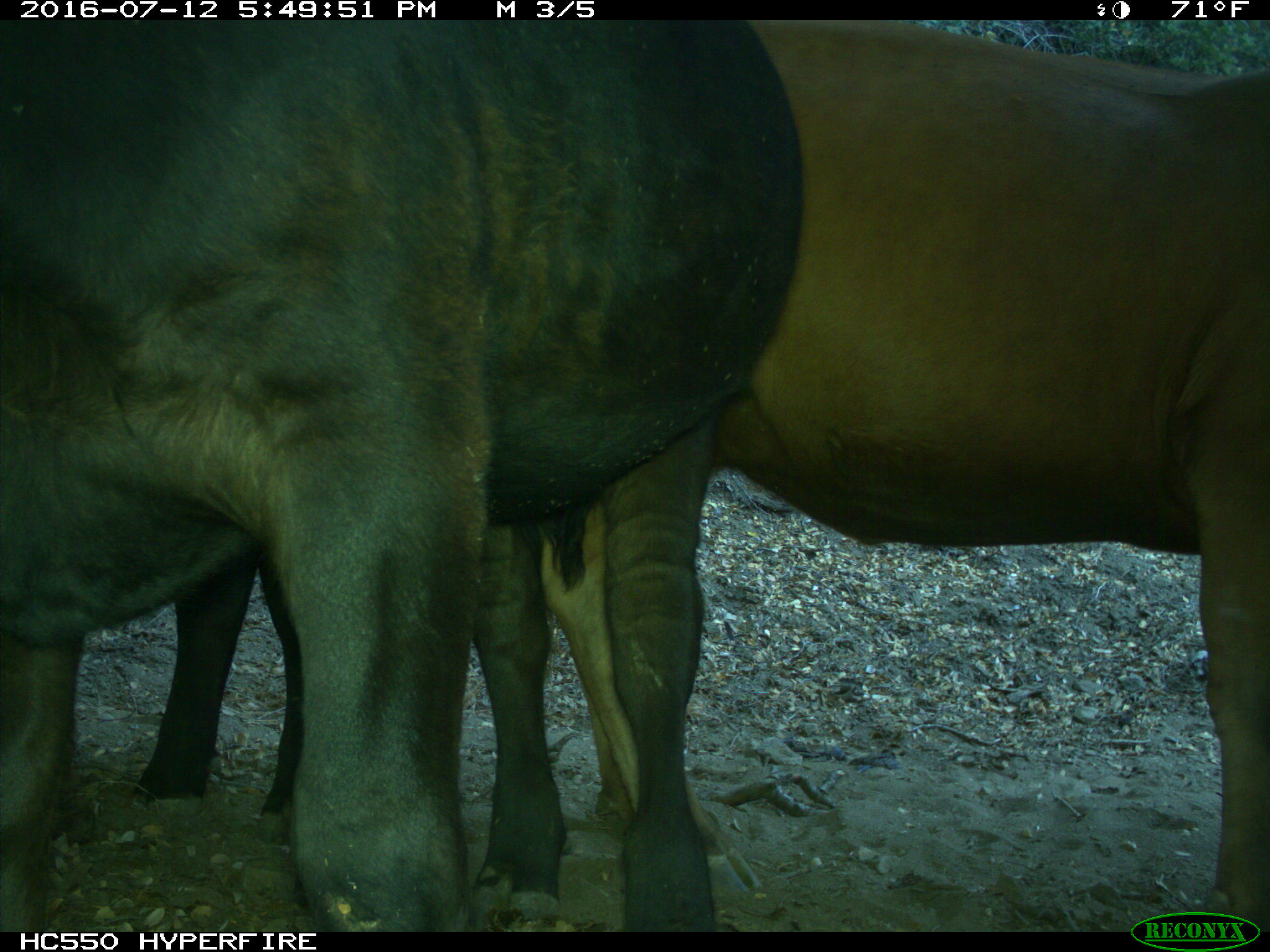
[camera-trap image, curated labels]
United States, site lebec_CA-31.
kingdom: Animalia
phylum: Chordata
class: Mammalia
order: Artiodactyla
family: Bovidae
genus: Bos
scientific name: Bos taurus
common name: domestic cow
Bos taurus (domestic cow).